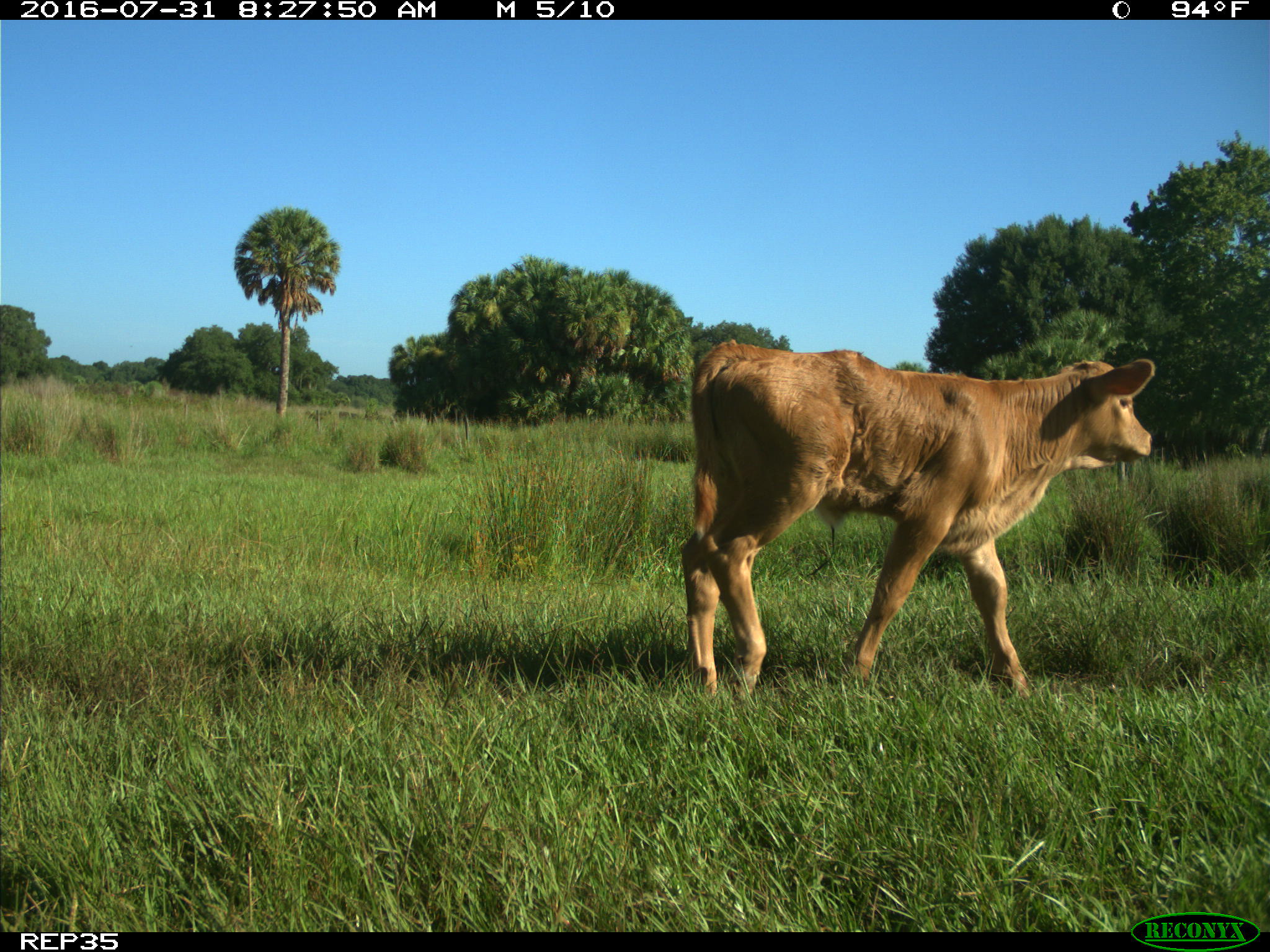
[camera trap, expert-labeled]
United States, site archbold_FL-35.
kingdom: Animalia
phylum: Chordata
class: Mammalia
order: Artiodactyla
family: Bovidae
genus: Bos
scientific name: Bos taurus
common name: domestic cow